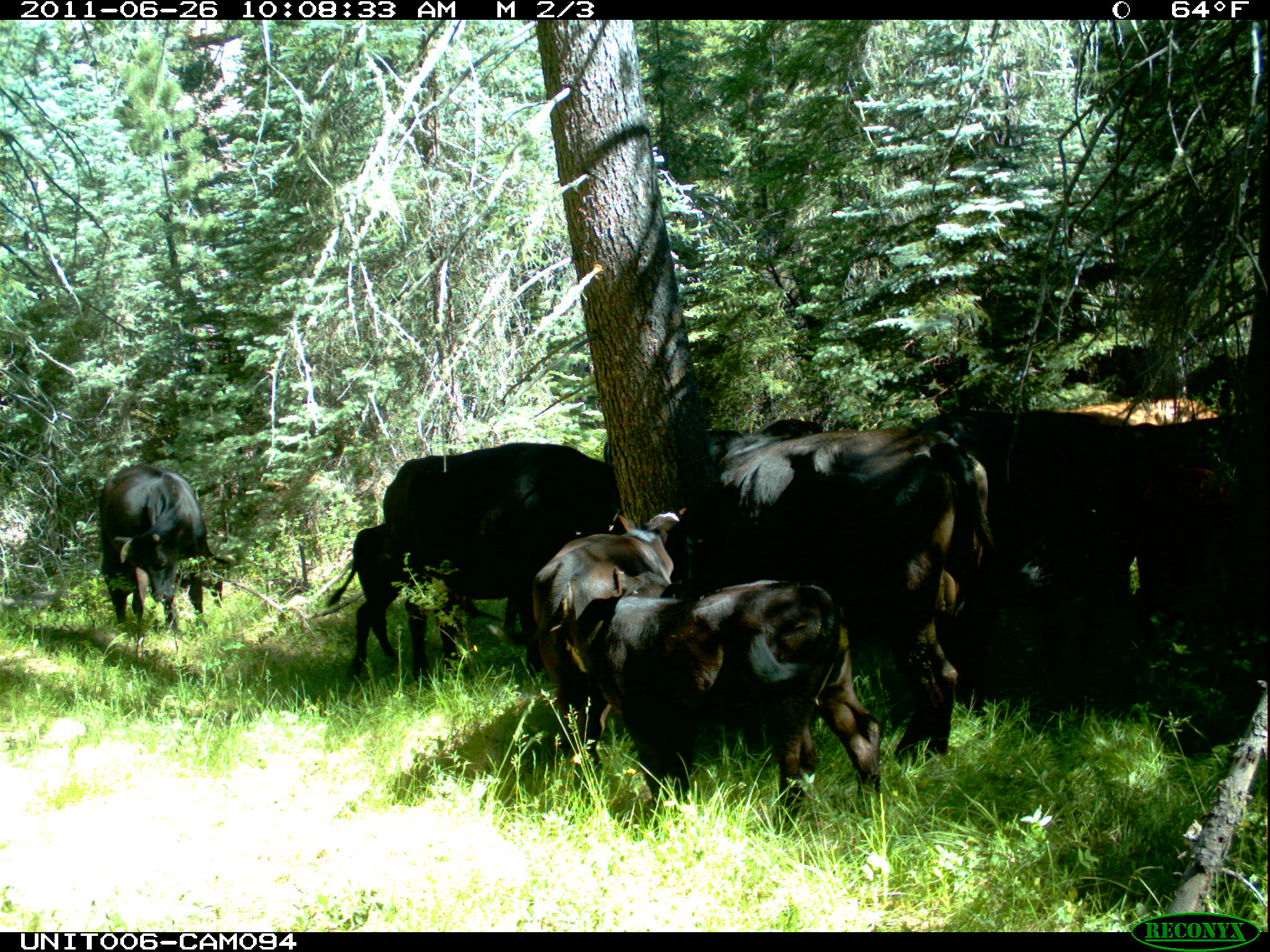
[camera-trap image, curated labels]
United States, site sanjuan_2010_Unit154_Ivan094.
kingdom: Animalia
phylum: Chordata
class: Mammalia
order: Artiodactyla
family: Bovidae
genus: Bos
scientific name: Bos taurus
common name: domestic cow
Bos taurus (domestic cow).